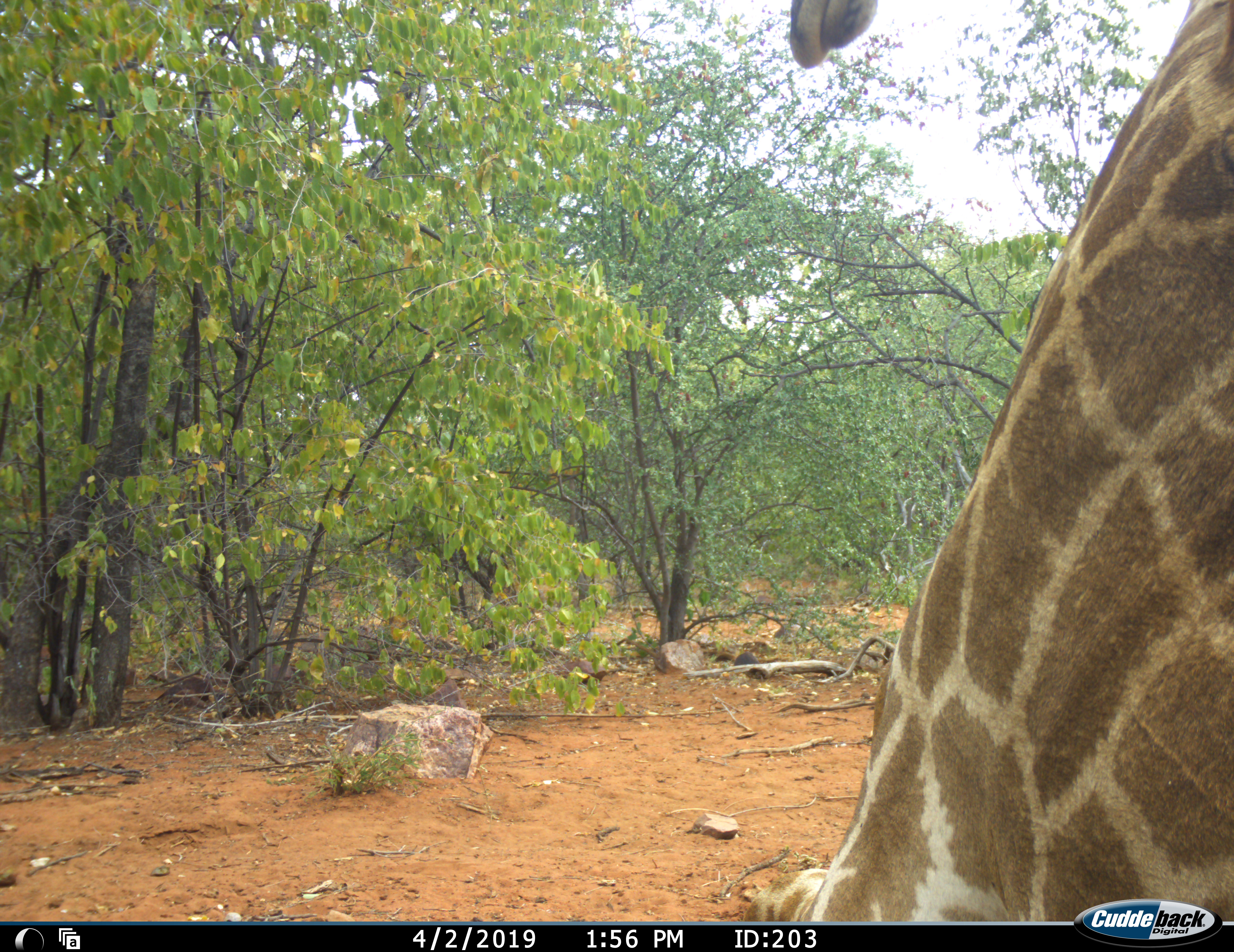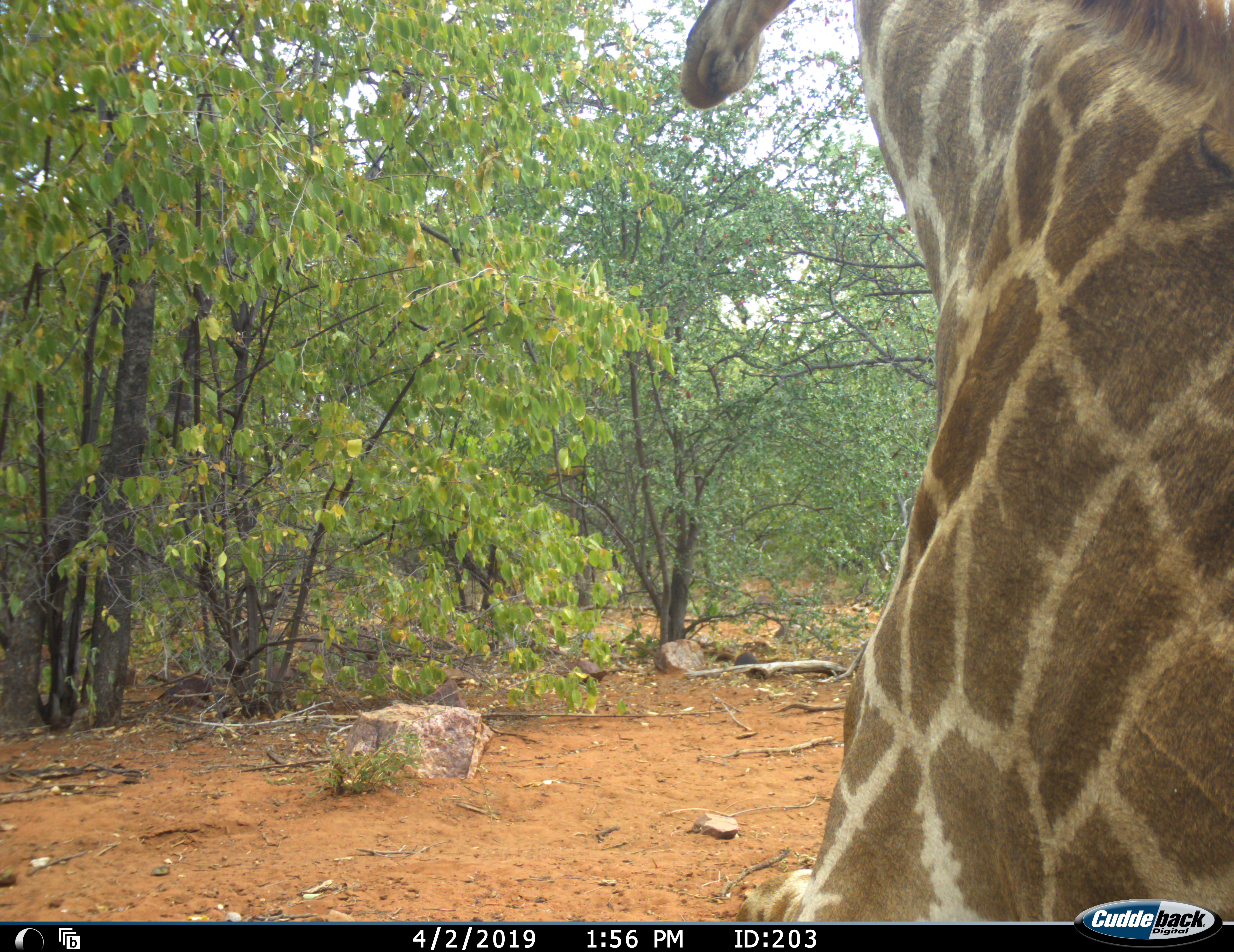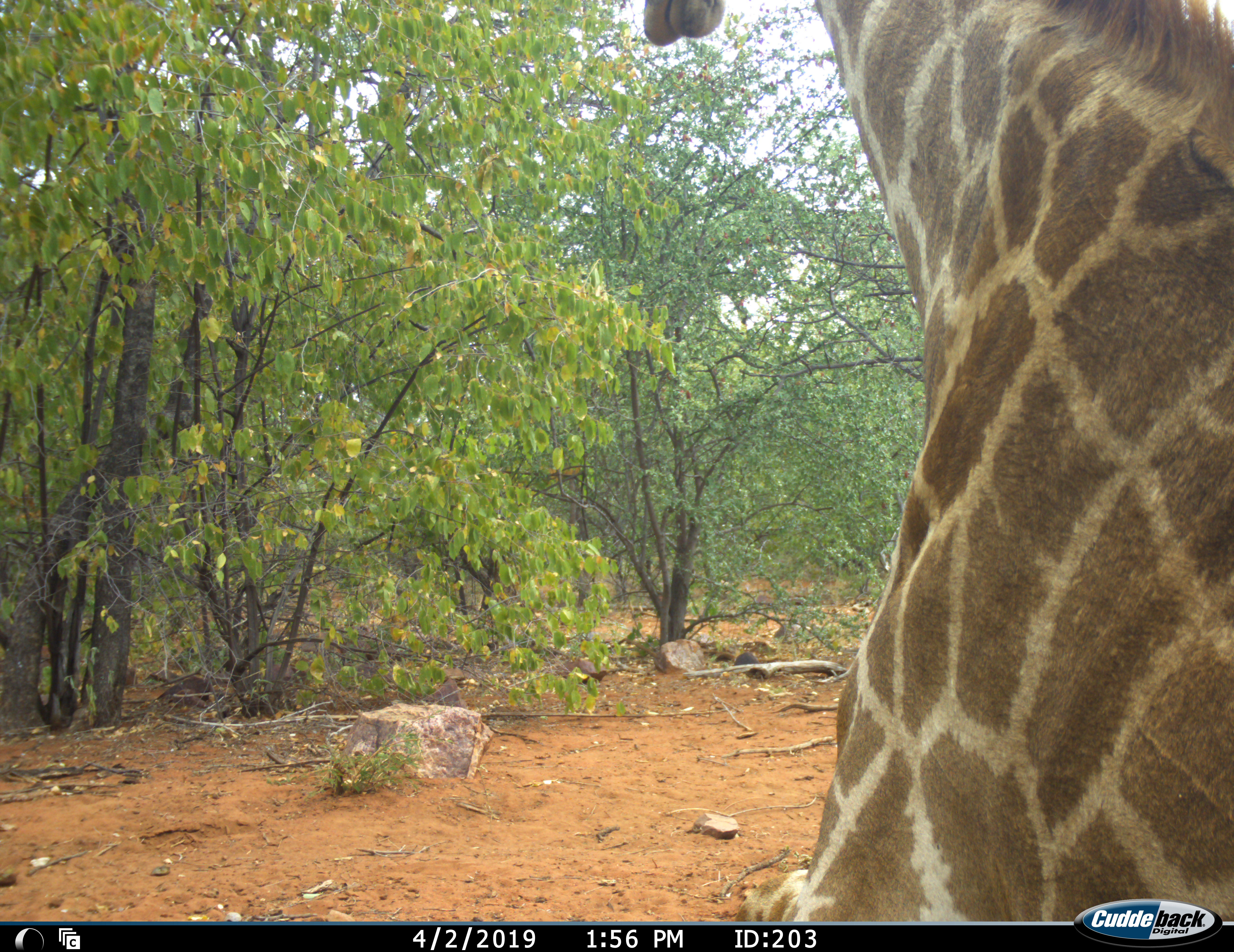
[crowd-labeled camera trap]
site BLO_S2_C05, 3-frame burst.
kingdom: Animalia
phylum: Chordata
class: Mammalia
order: Artiodactyla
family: Giraffidae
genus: Giraffa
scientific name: Giraffa camelopardalis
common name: giraffe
Giraffe (Giraffa camelopardalis), count 1. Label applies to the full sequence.